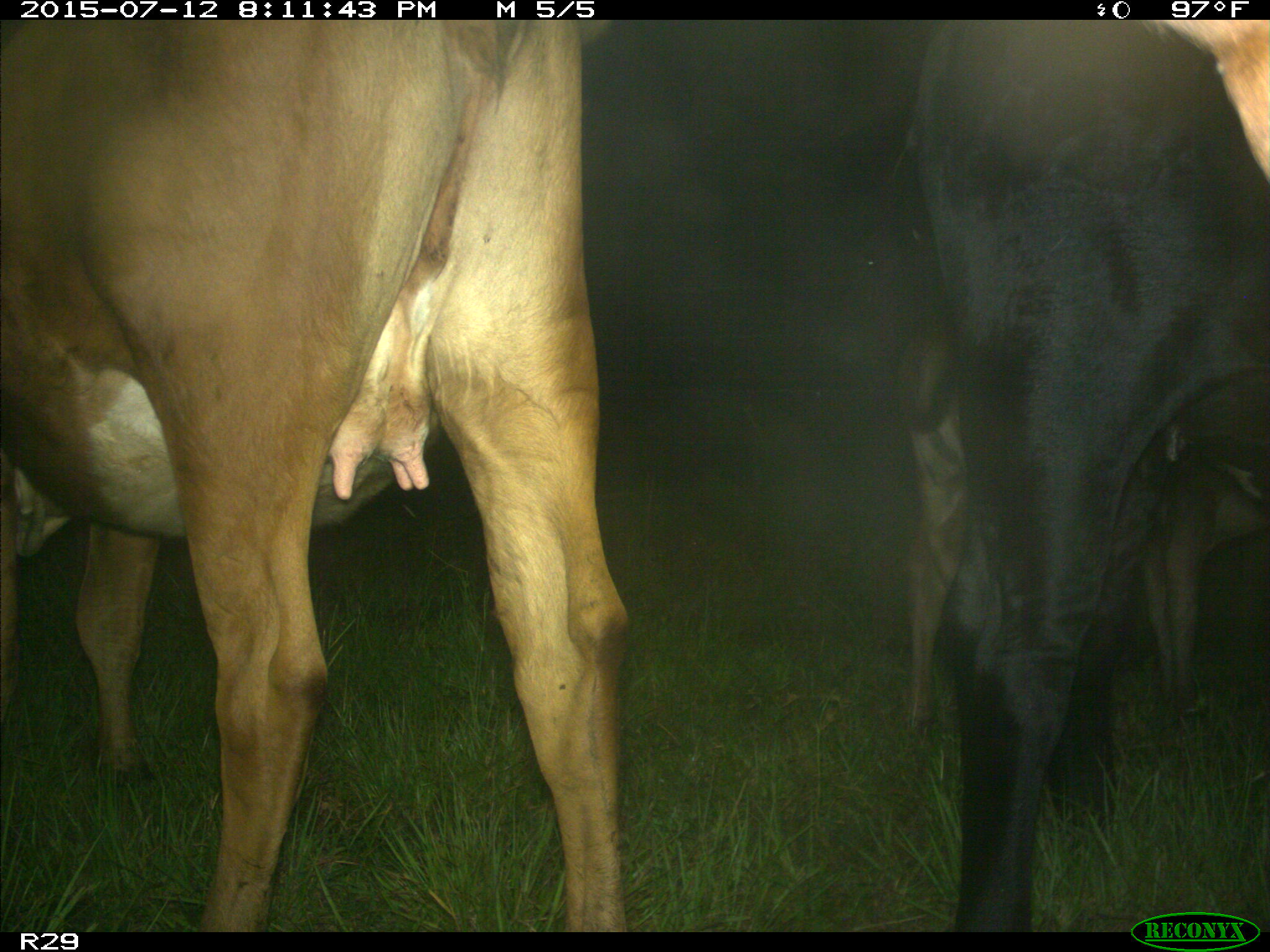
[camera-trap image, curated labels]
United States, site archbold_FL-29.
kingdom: Animalia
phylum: Chordata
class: Mammalia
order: Artiodactyla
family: Bovidae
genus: Bos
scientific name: Bos taurus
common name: domestic cow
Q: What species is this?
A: Bos taurus (domestic cow).